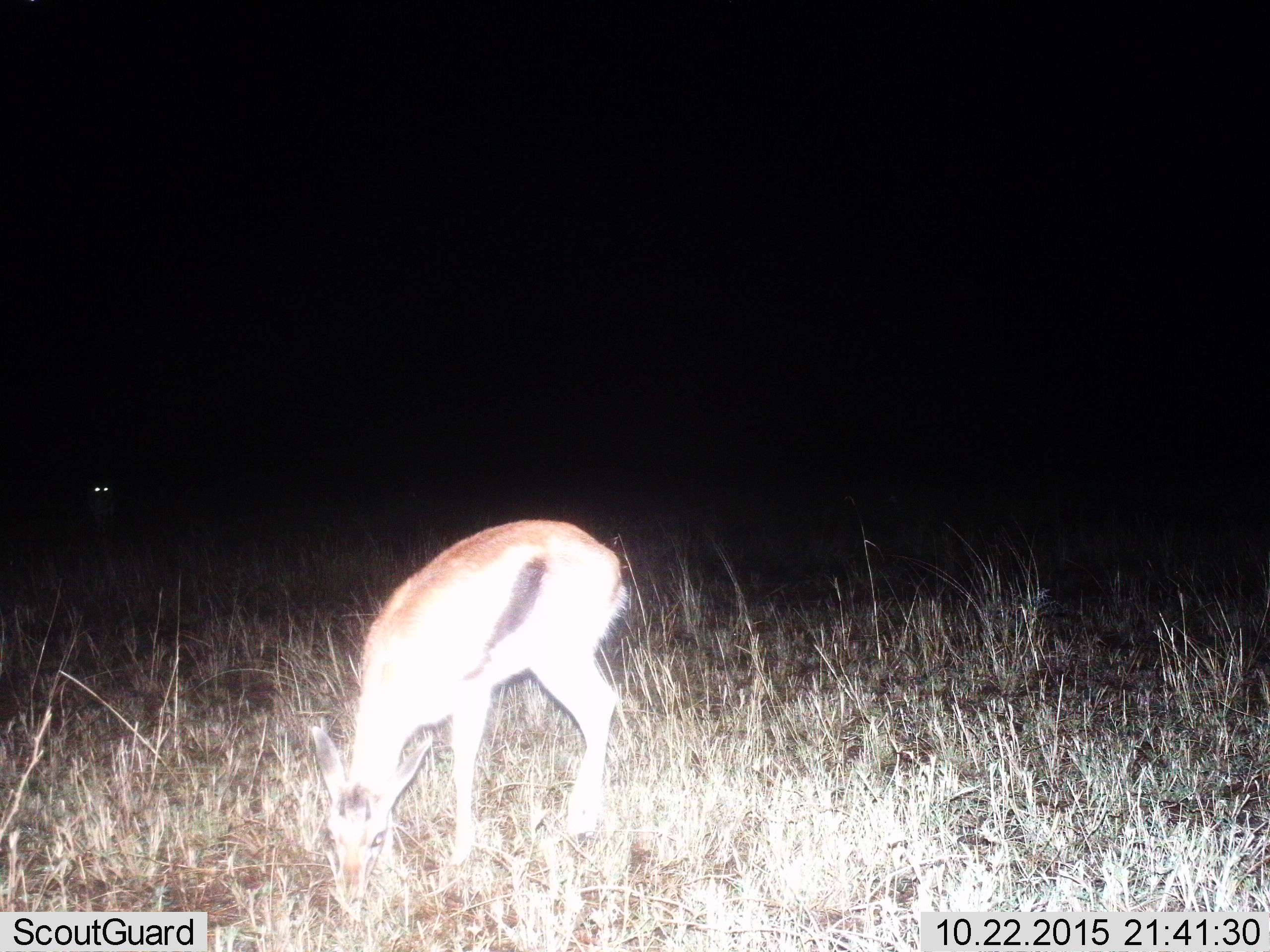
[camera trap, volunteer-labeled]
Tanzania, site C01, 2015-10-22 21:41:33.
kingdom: Animalia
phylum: Chordata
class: Mammalia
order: Artiodactyla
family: Bovidae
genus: Eudorcas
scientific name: Eudorcas thomsonii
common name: thomson's gazelle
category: gazellethomsons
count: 1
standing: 42%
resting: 0%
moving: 0%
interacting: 0%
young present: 16%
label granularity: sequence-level